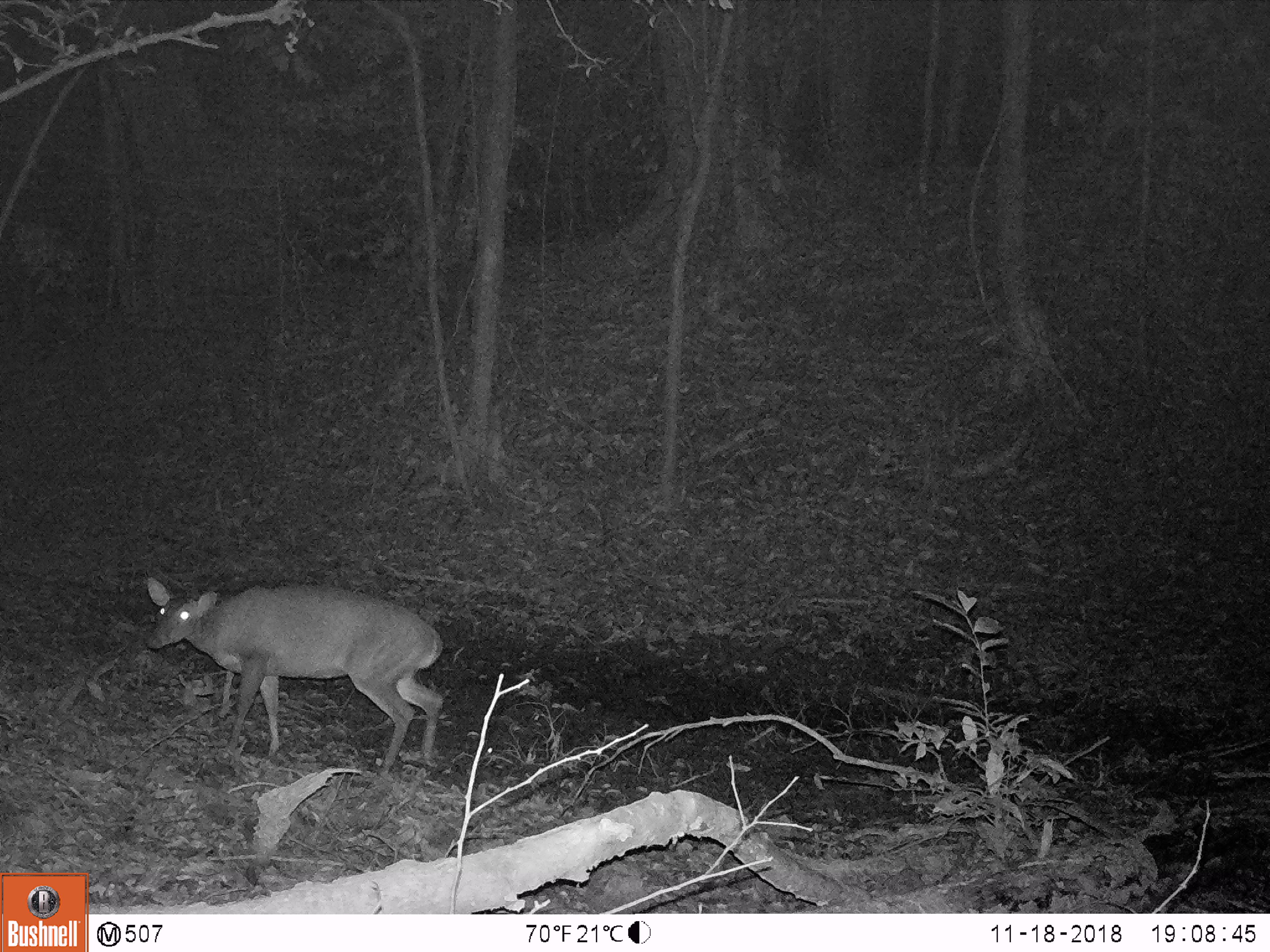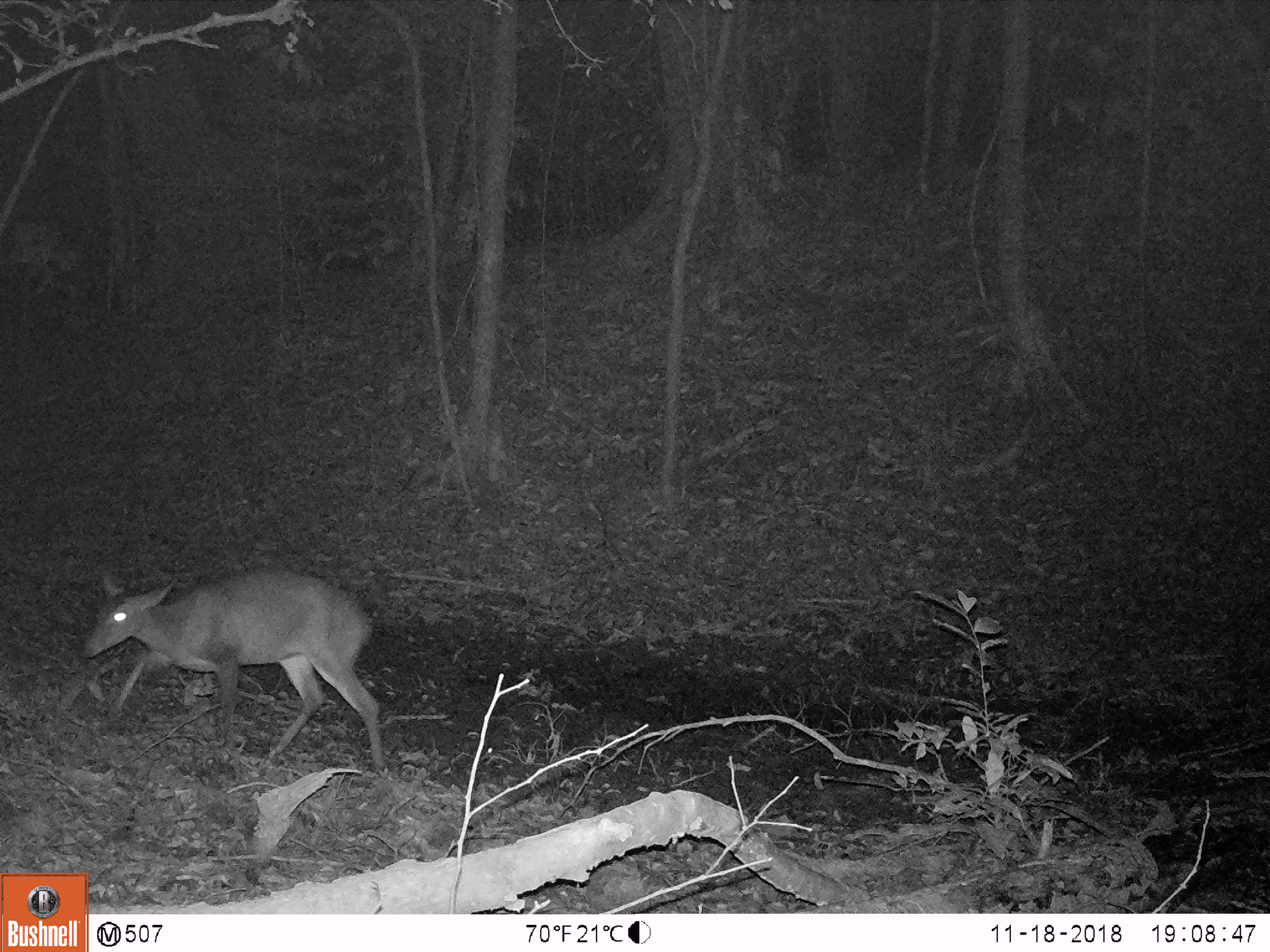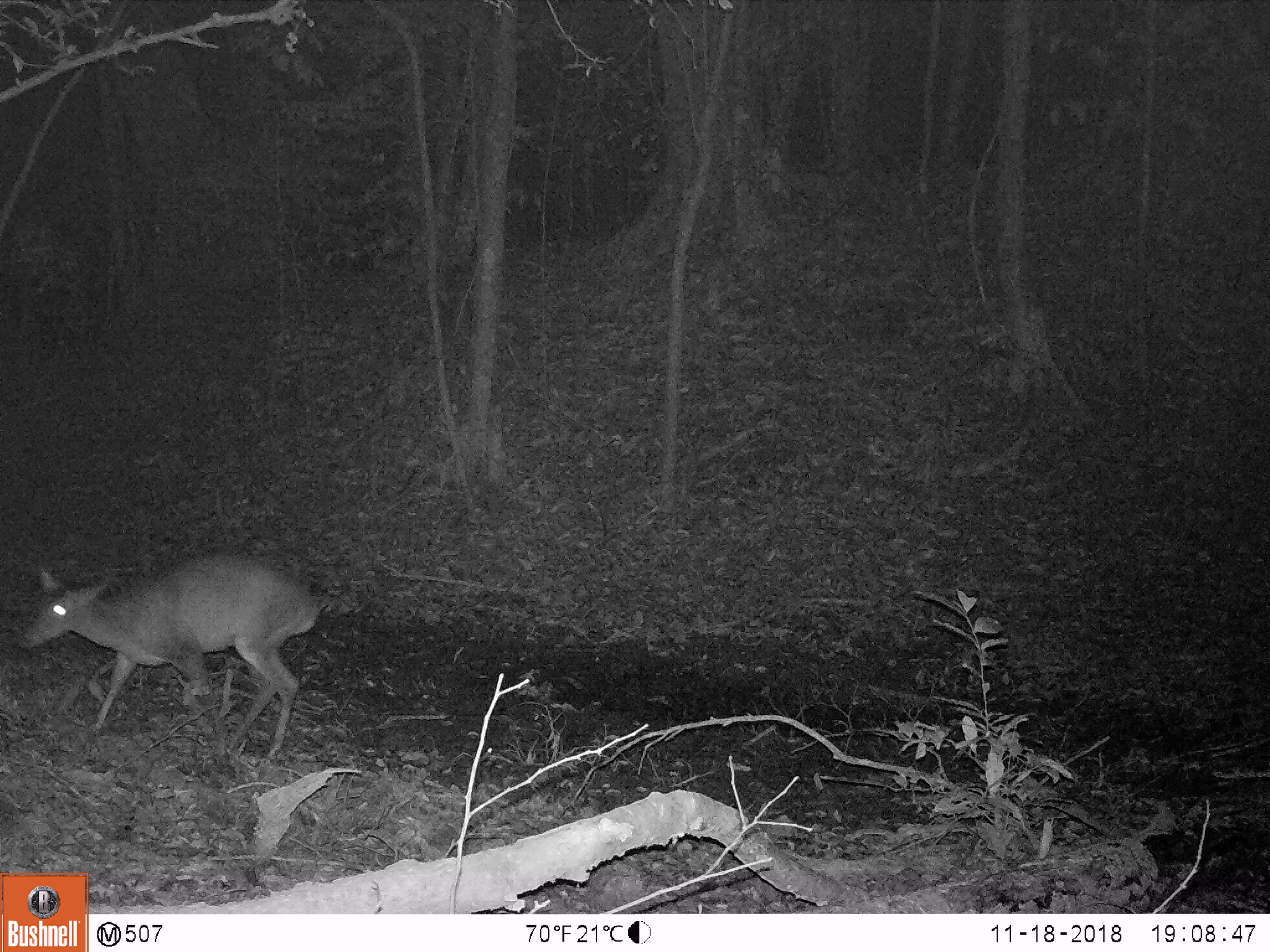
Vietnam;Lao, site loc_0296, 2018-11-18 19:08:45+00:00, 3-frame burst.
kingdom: Animalia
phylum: Chordata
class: Mammalia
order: Artiodactyla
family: Cervidae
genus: Muntiacus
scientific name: Muntiacus vuquangensis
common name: large-antlered muntjac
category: large antlered muntjac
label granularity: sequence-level